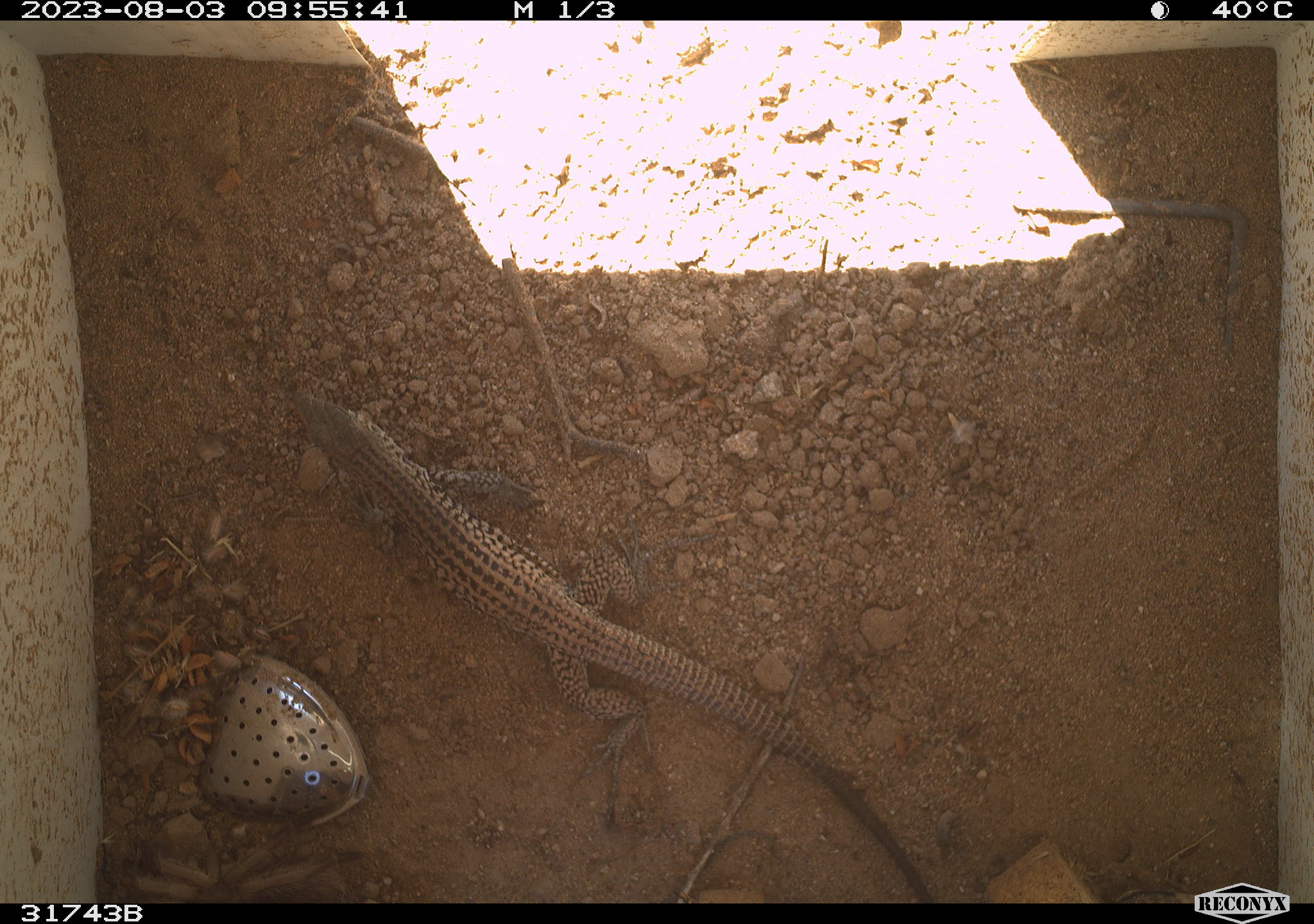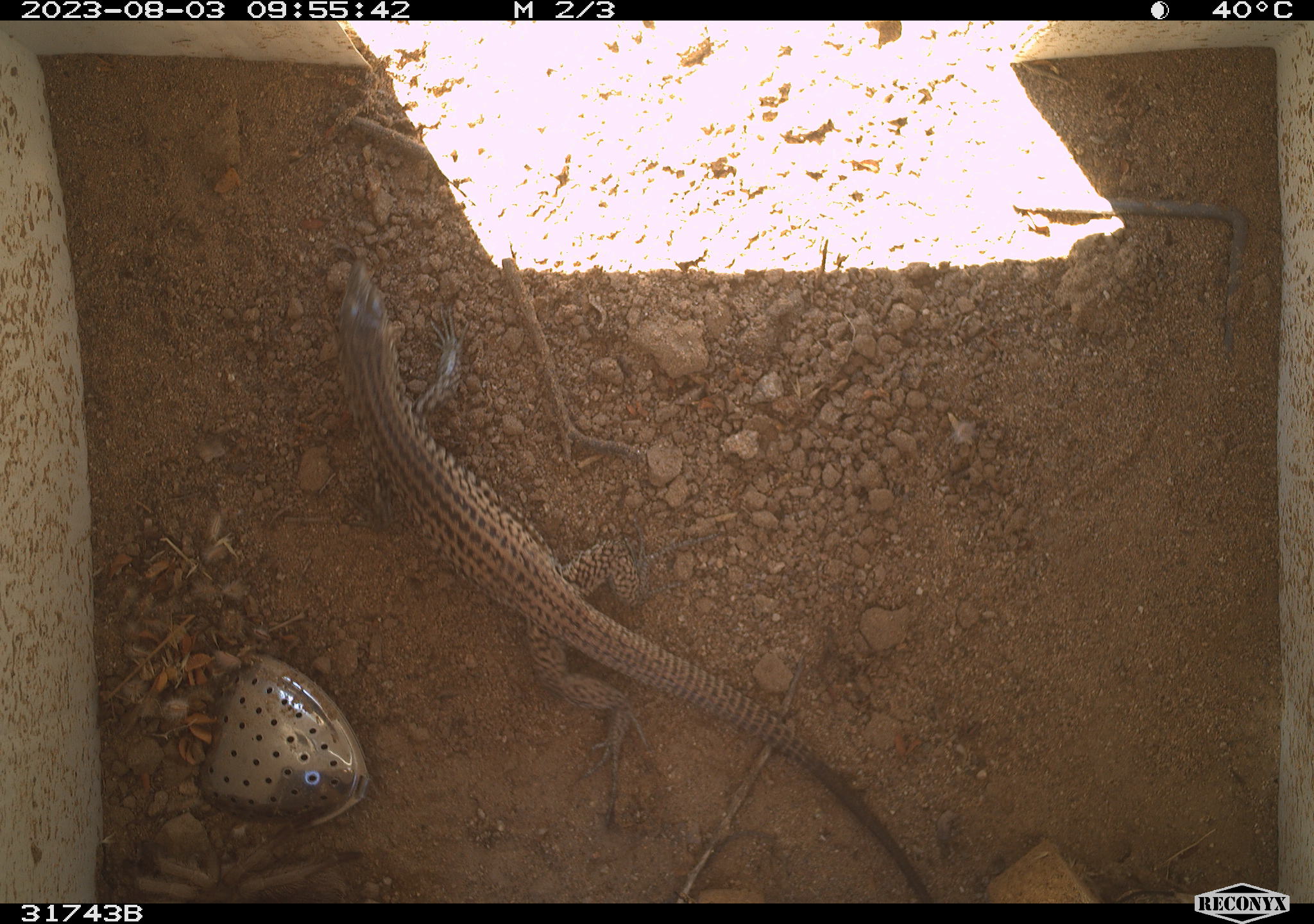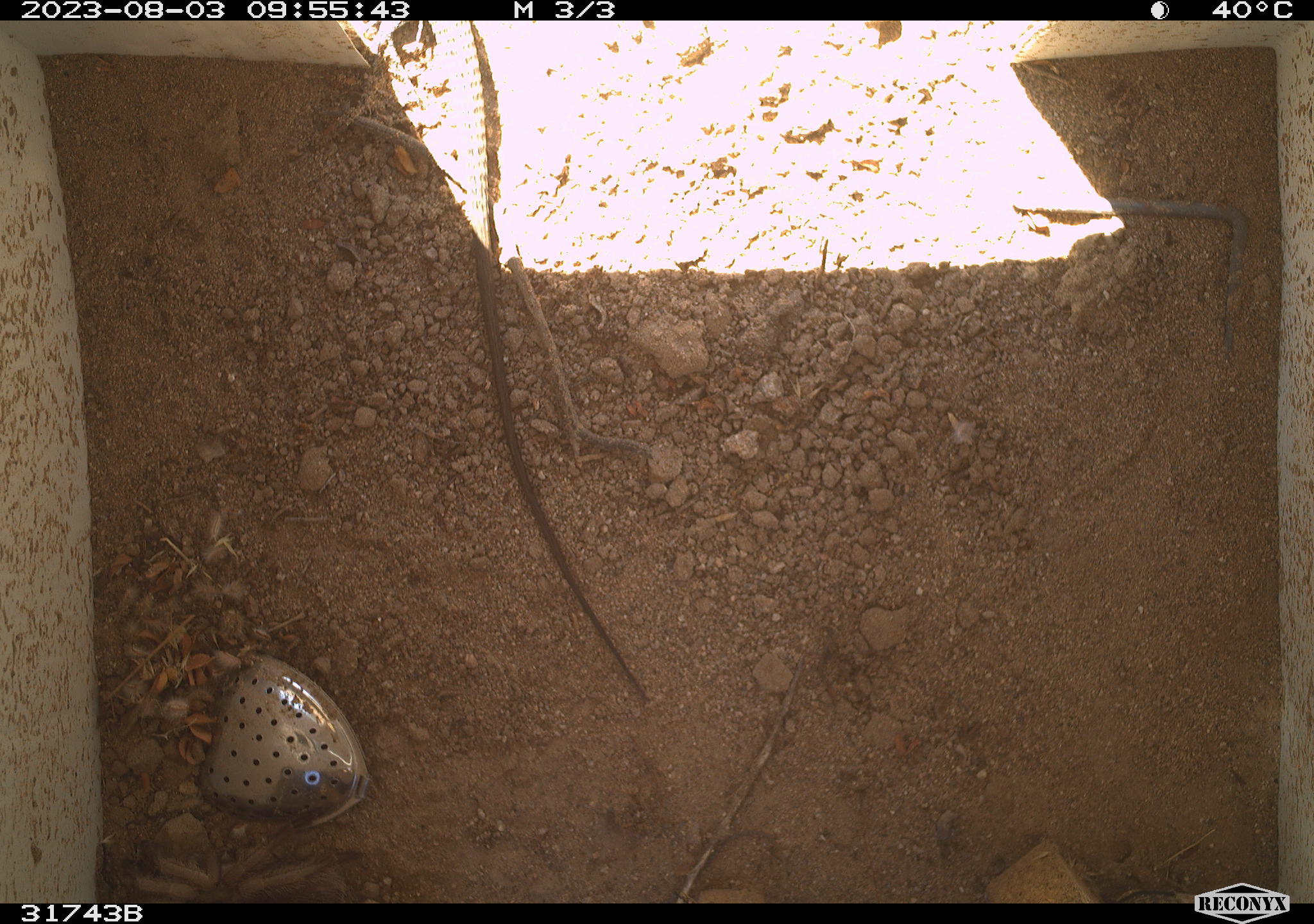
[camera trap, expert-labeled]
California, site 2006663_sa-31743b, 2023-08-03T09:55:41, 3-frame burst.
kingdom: Animalia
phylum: Chordata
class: Reptilia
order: Squamata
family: Teiidae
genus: Aspidoscelis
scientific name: Aspidoscelis tigris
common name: western whiptail